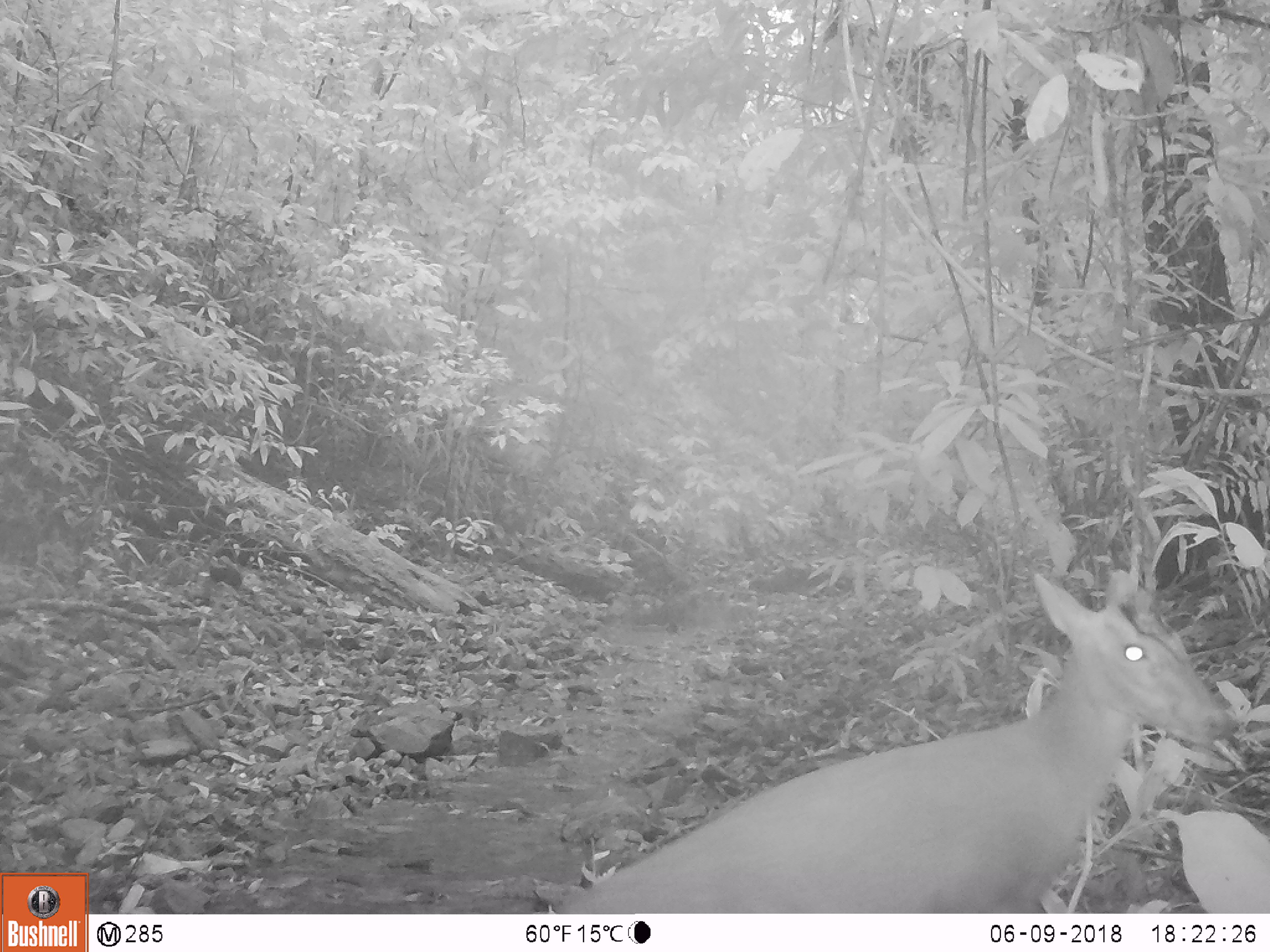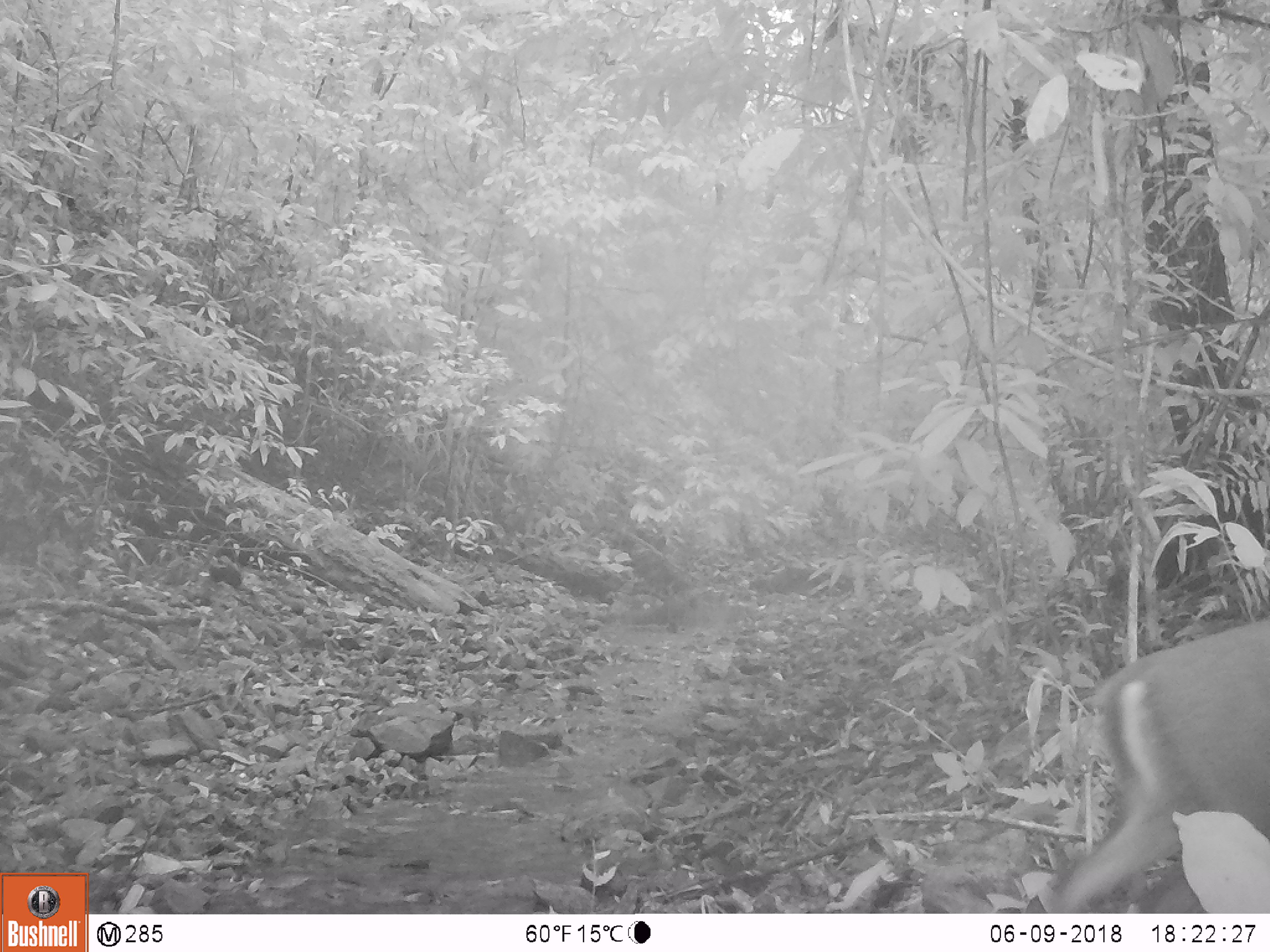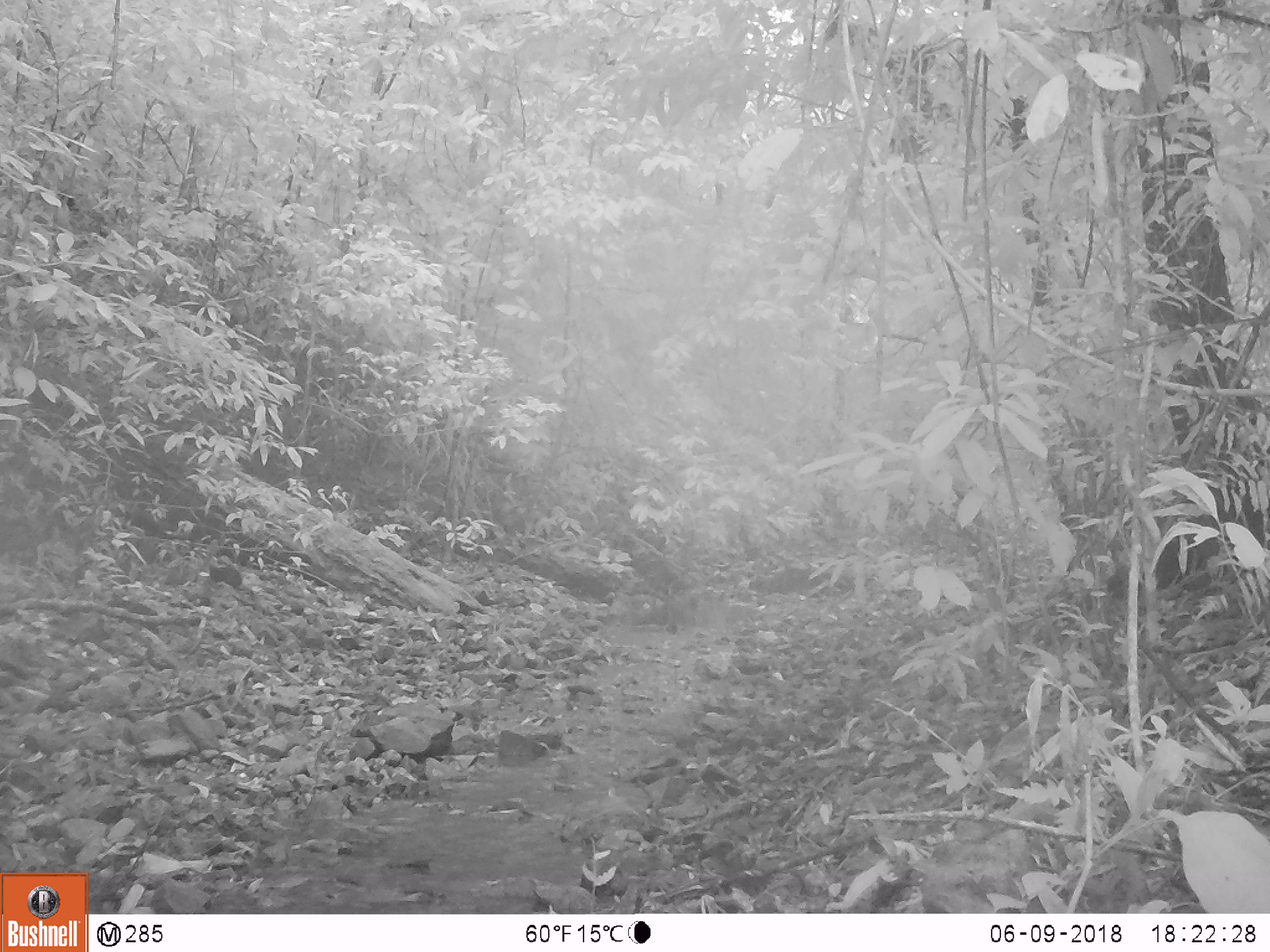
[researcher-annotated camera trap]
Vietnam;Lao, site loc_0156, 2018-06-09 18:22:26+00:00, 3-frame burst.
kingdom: Animalia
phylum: Chordata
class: Mammalia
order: Artiodactyla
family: Cervidae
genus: Muntiacus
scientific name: Muntiacus rooseveltorum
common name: roosevelt's muntjac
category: roosevelts muntjac group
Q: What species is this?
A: Roosevelts muntjac group (roosevelt's muntjac) (Muntiacus rooseveltorum).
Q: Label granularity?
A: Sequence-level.